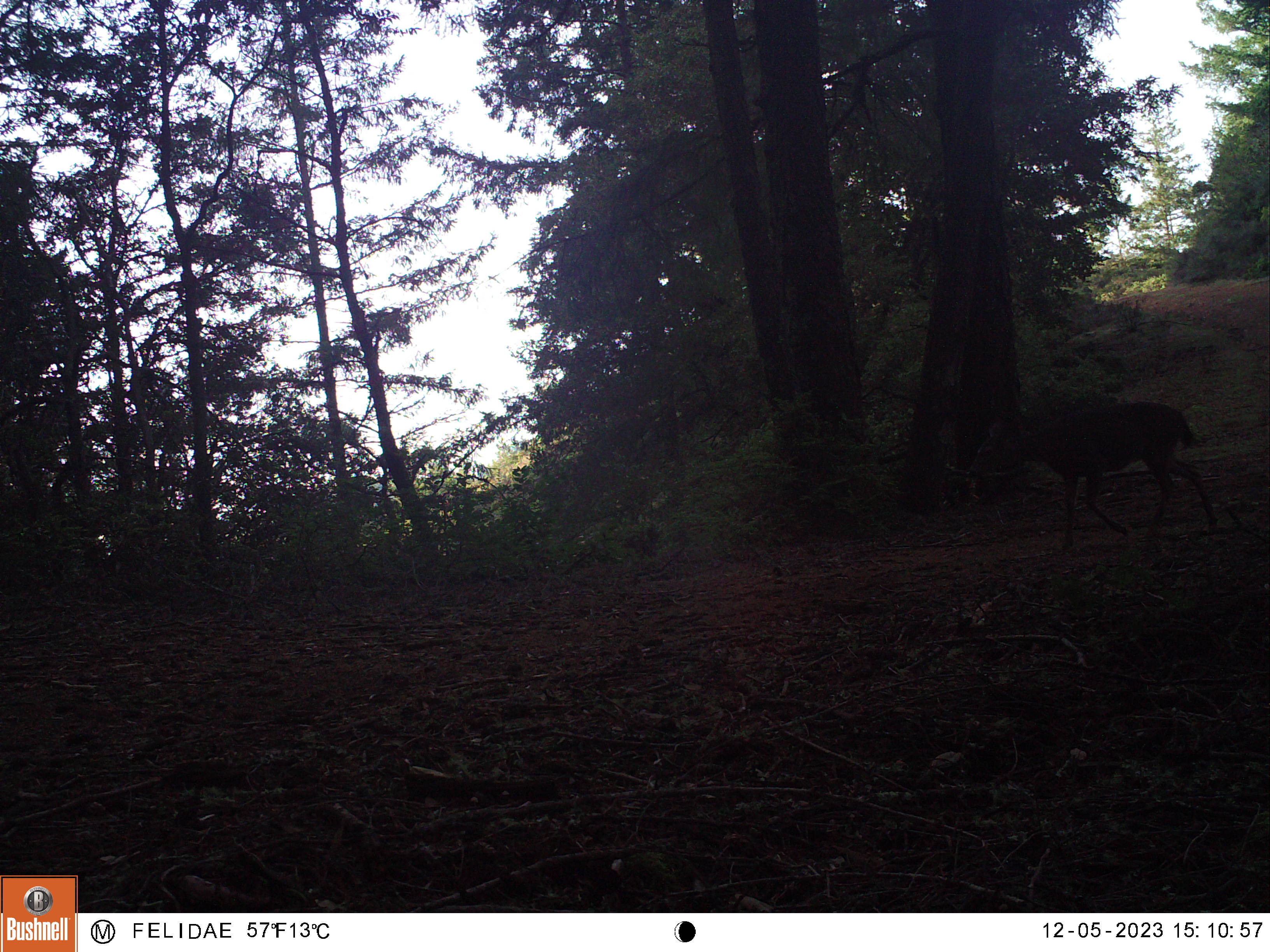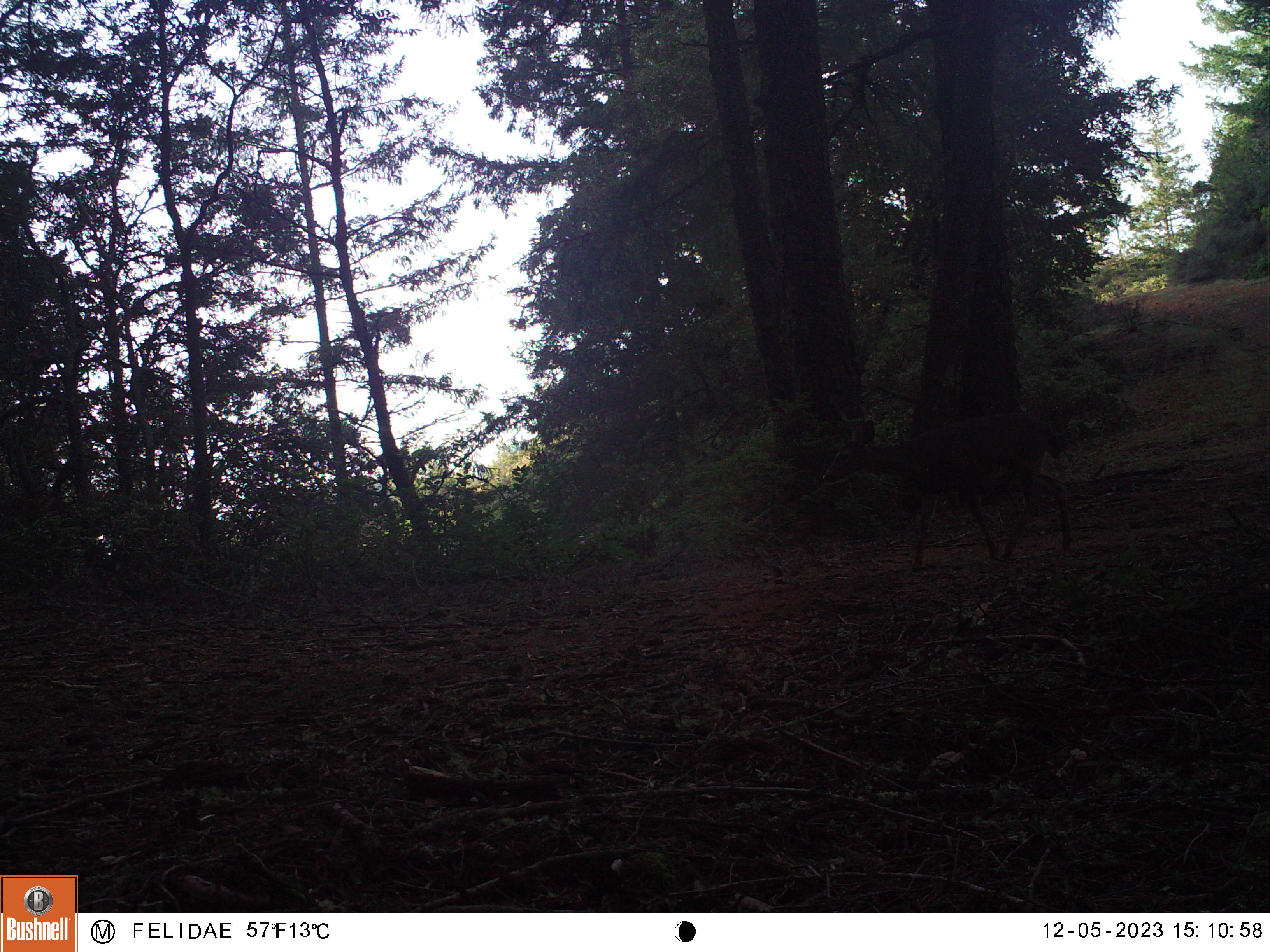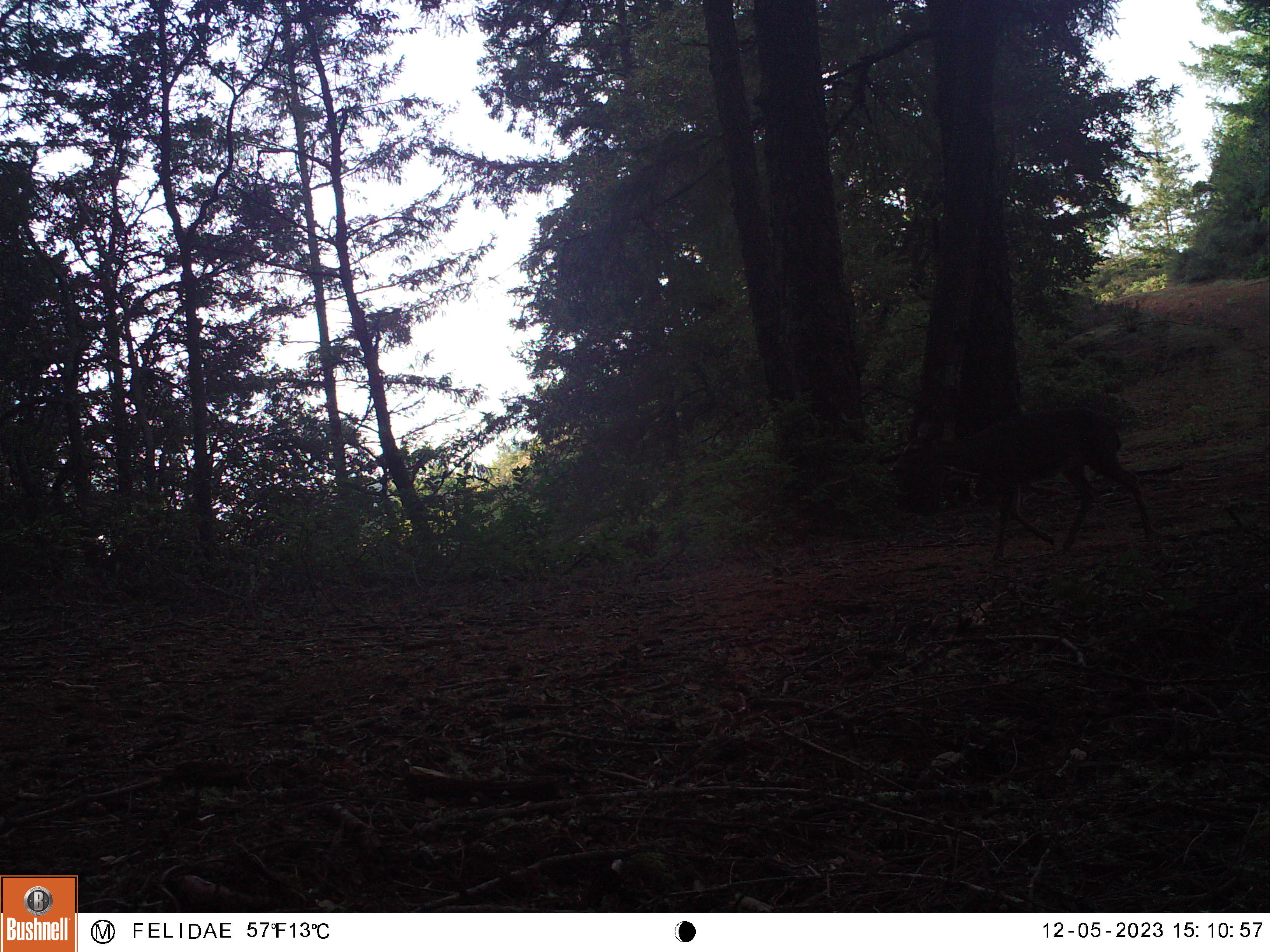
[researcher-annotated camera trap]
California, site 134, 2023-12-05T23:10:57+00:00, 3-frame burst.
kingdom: Animalia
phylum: Chordata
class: Mammalia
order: Artiodactyla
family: Cervidae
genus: Odocoileus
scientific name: Odocoileus hemionus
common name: mule deer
Mule deer (Odocoileus hemionus).